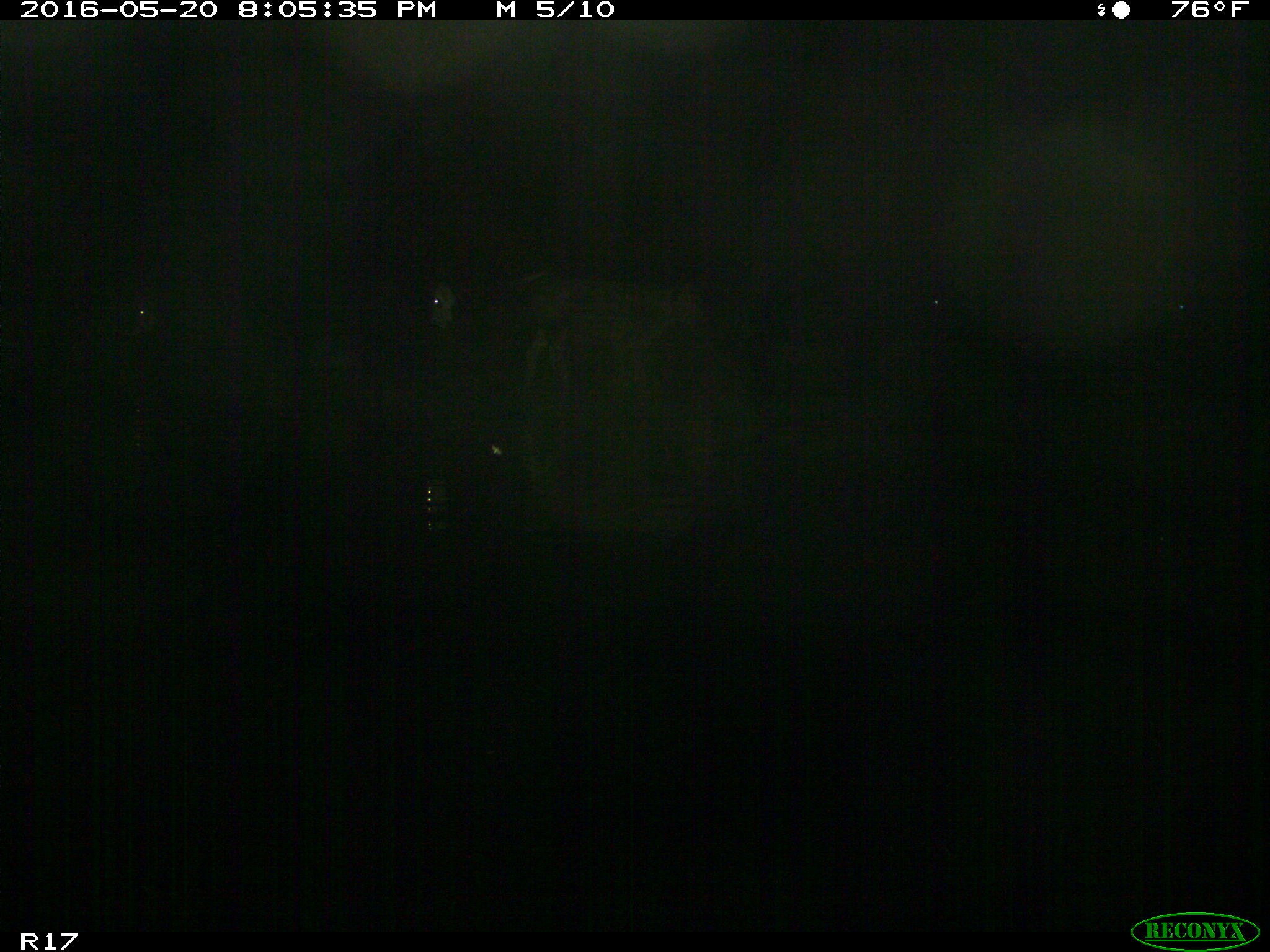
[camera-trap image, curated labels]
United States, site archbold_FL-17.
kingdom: Animalia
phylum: Chordata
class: Mammalia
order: Artiodactyla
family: Bovidae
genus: Bos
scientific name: Bos taurus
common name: domestic cow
Bos taurus (domestic cow).